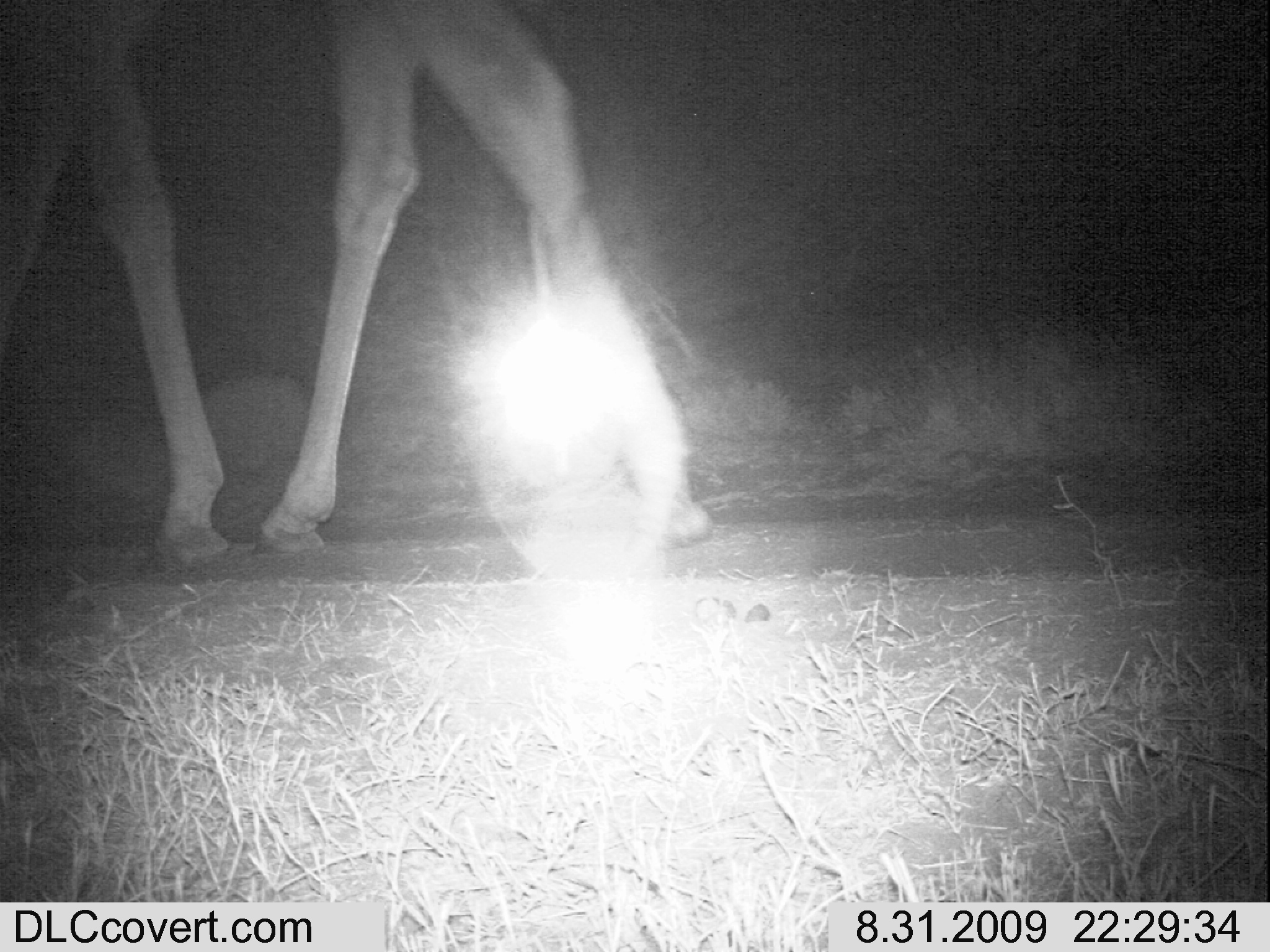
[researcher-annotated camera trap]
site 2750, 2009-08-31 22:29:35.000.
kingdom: Animalia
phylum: Chordata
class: Mammalia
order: Artiodactyla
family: Giraffidae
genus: Giraffa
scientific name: Giraffa camelopardalis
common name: giraffe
Giraffa camelopardalis (giraffe), count 1.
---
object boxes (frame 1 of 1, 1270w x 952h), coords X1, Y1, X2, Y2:
giraffa camelopardalis: 2, 2, 710, 574